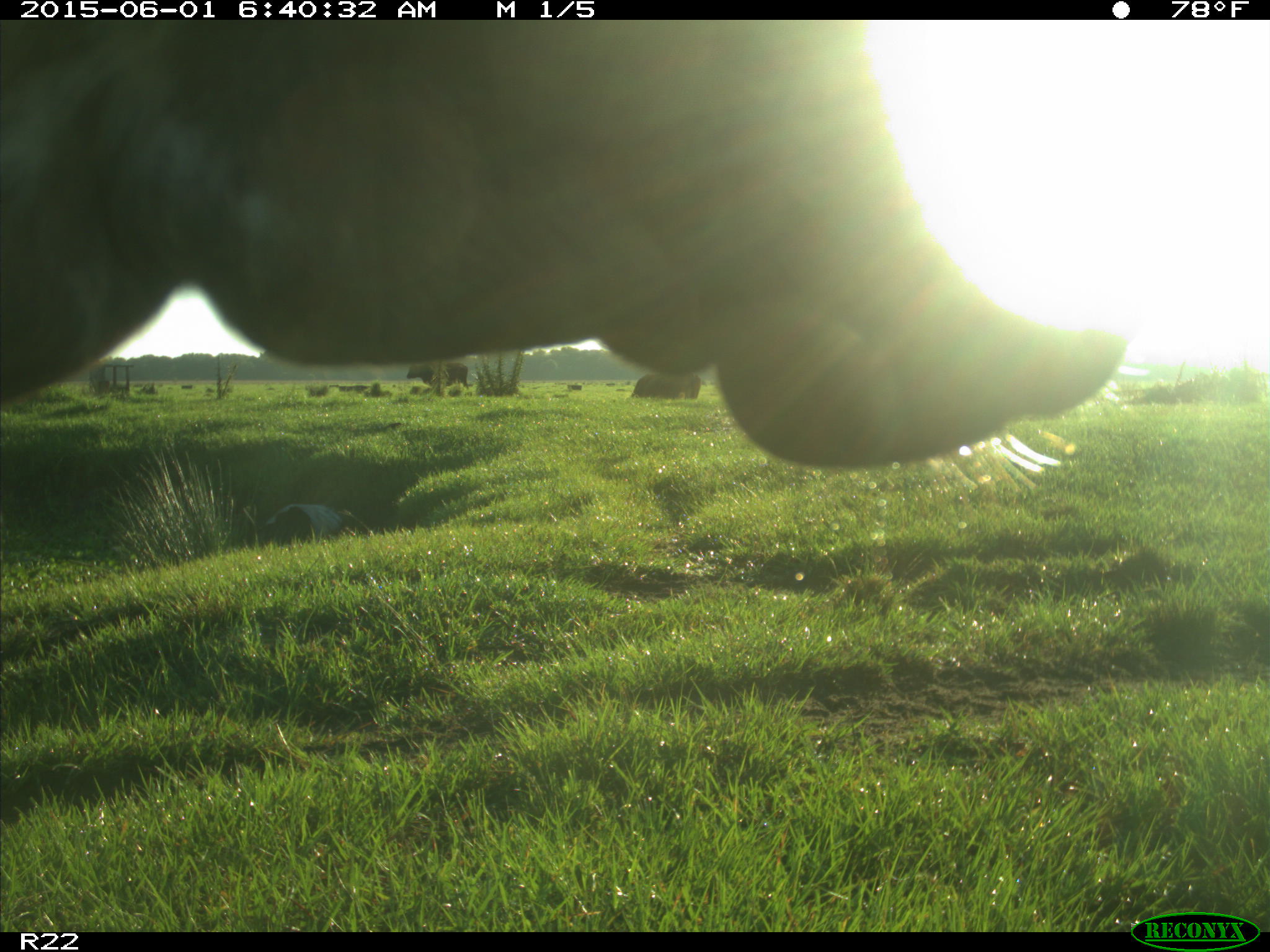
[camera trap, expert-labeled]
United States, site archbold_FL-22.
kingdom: Animalia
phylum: Chordata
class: Mammalia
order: Artiodactyla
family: Bovidae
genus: Bos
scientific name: Bos taurus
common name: domestic cow